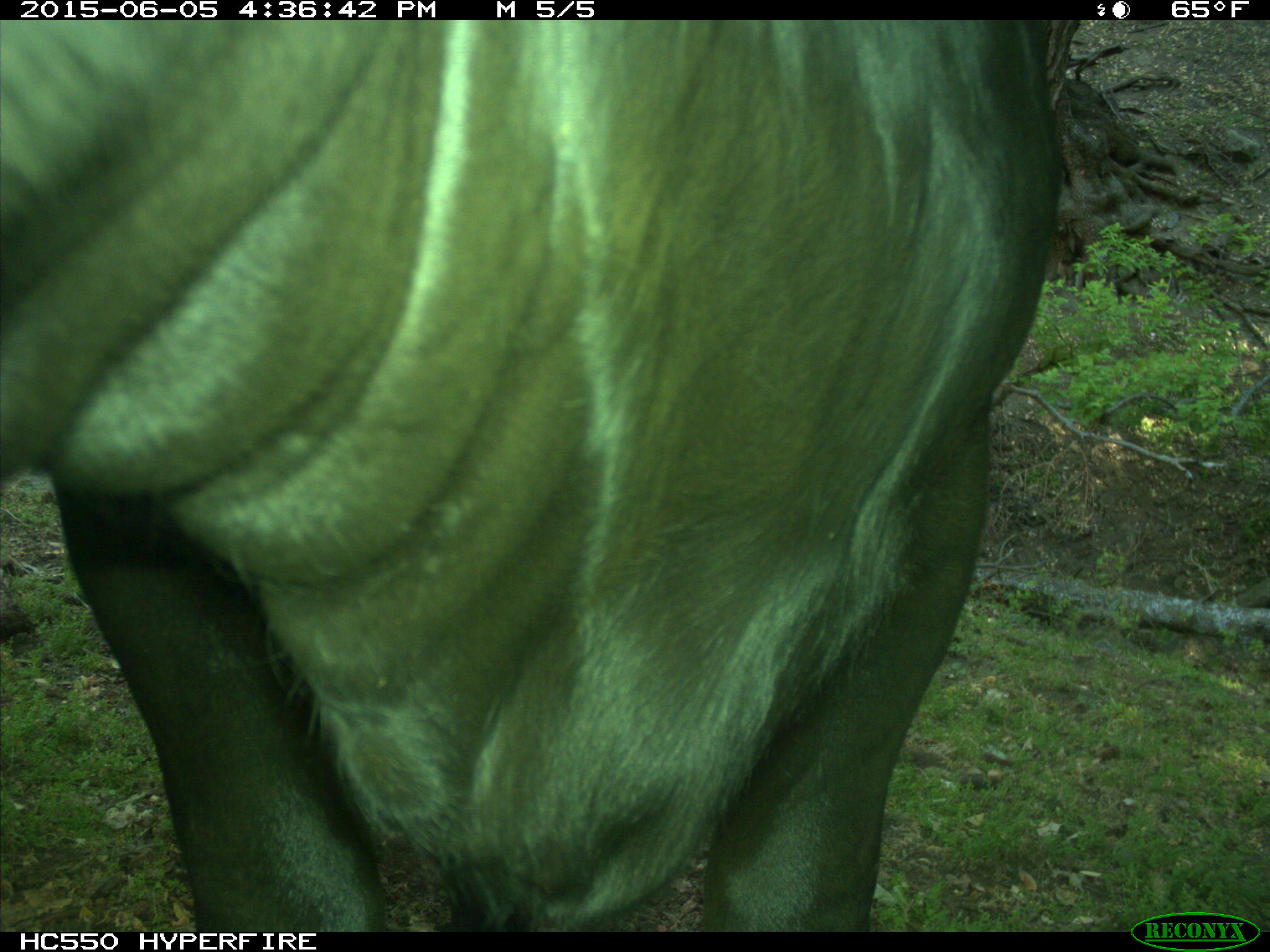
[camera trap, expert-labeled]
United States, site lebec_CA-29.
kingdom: Animalia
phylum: Chordata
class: Mammalia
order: Artiodactyla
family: Bovidae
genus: Bos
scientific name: Bos taurus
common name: domestic cow